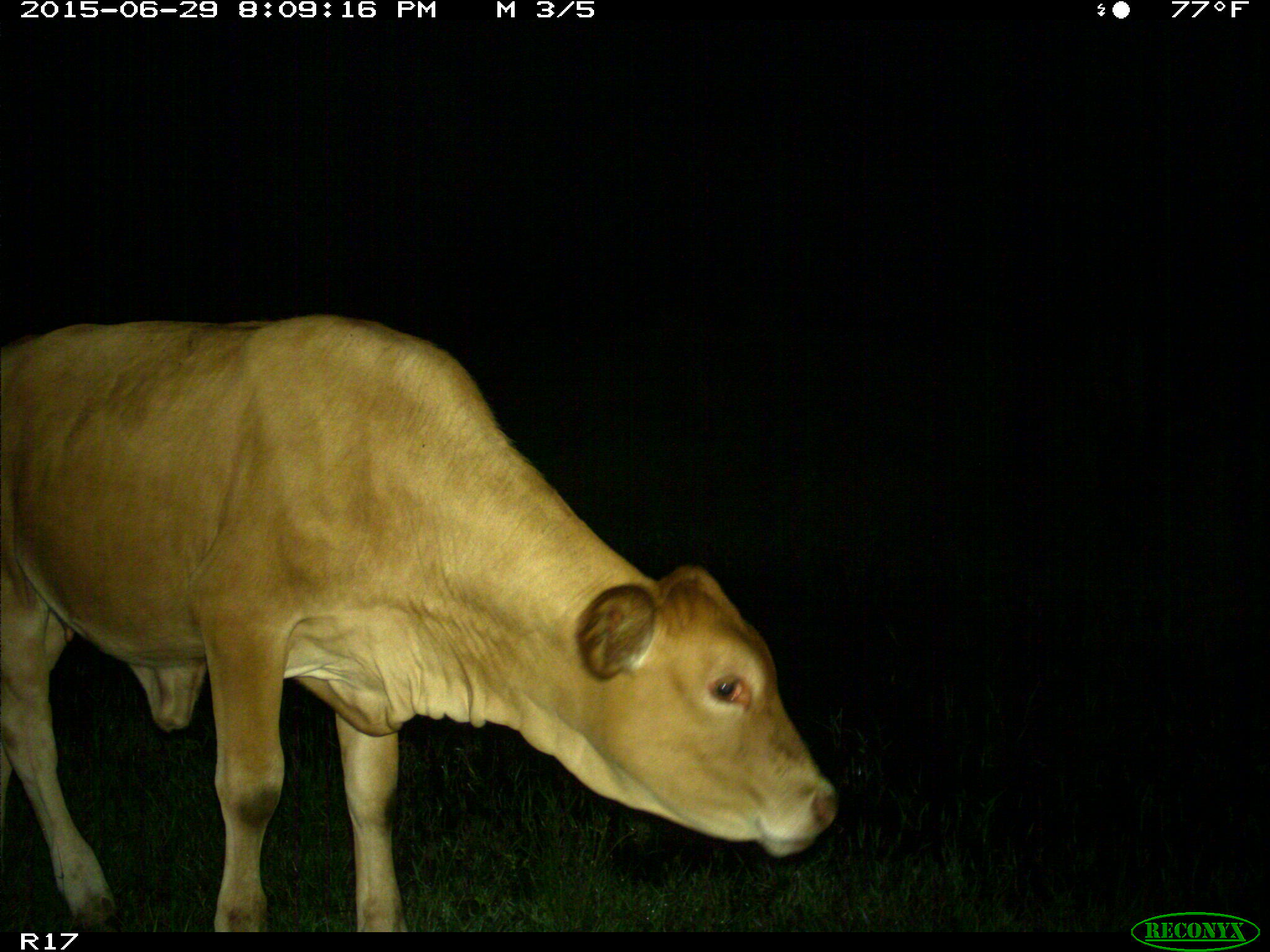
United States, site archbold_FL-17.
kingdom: Animalia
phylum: Chordata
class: Mammalia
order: Artiodactyla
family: Bovidae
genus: Bos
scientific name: Bos taurus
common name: domestic cow